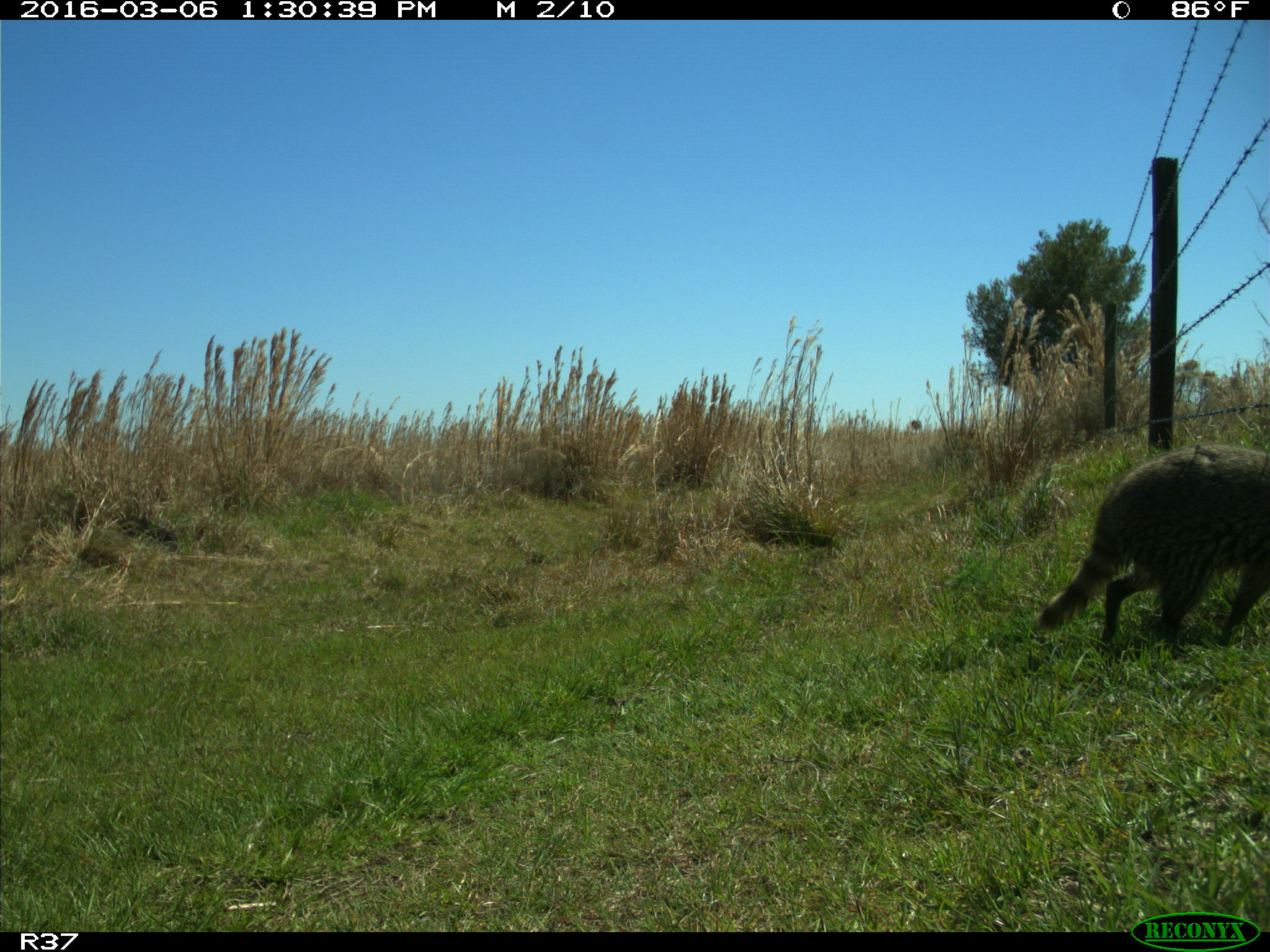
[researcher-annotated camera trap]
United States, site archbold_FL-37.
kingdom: Animalia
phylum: Chordata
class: Mammalia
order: Carnivora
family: Procyonidae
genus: Procyon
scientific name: Procyon lotor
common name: common raccoon